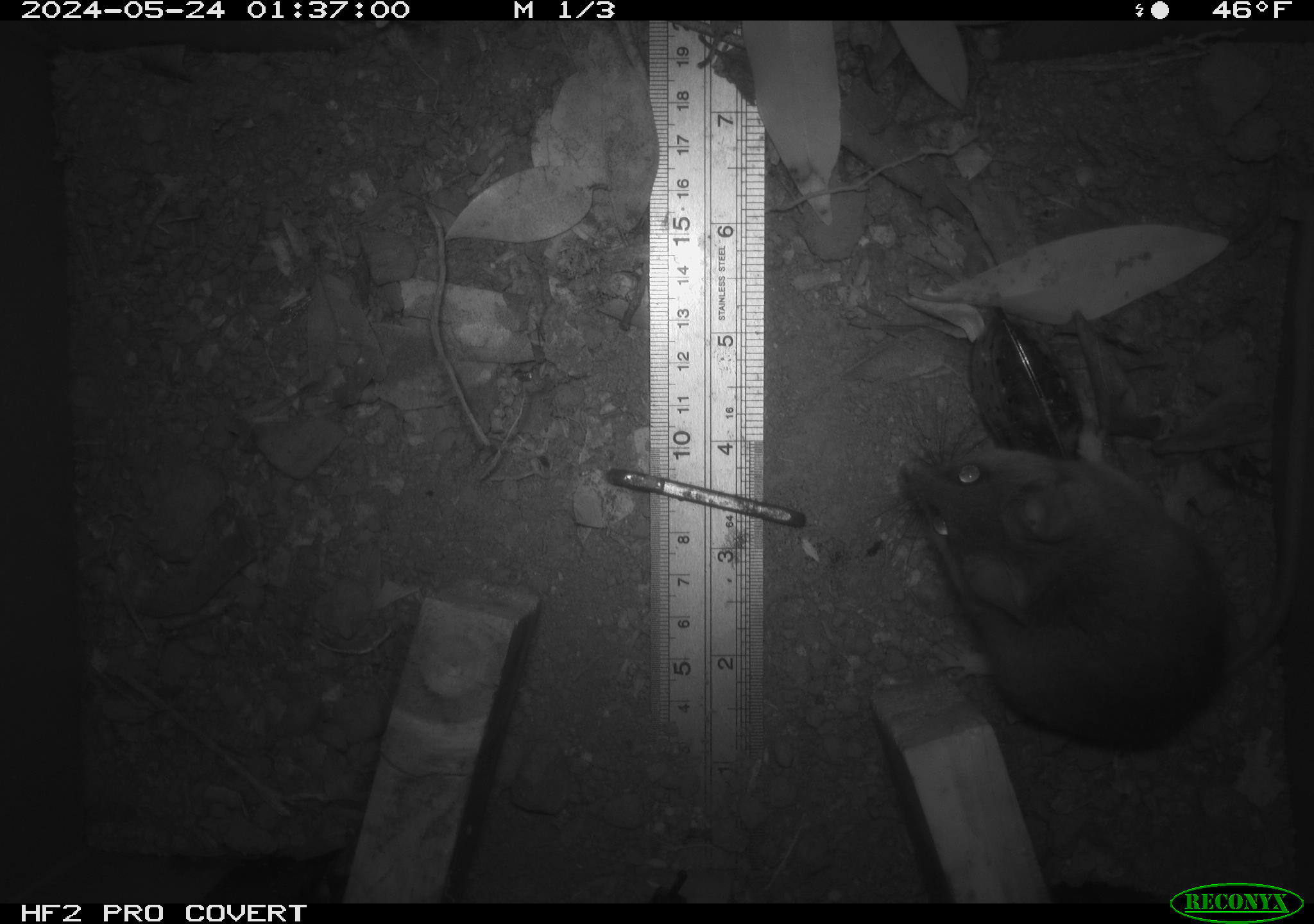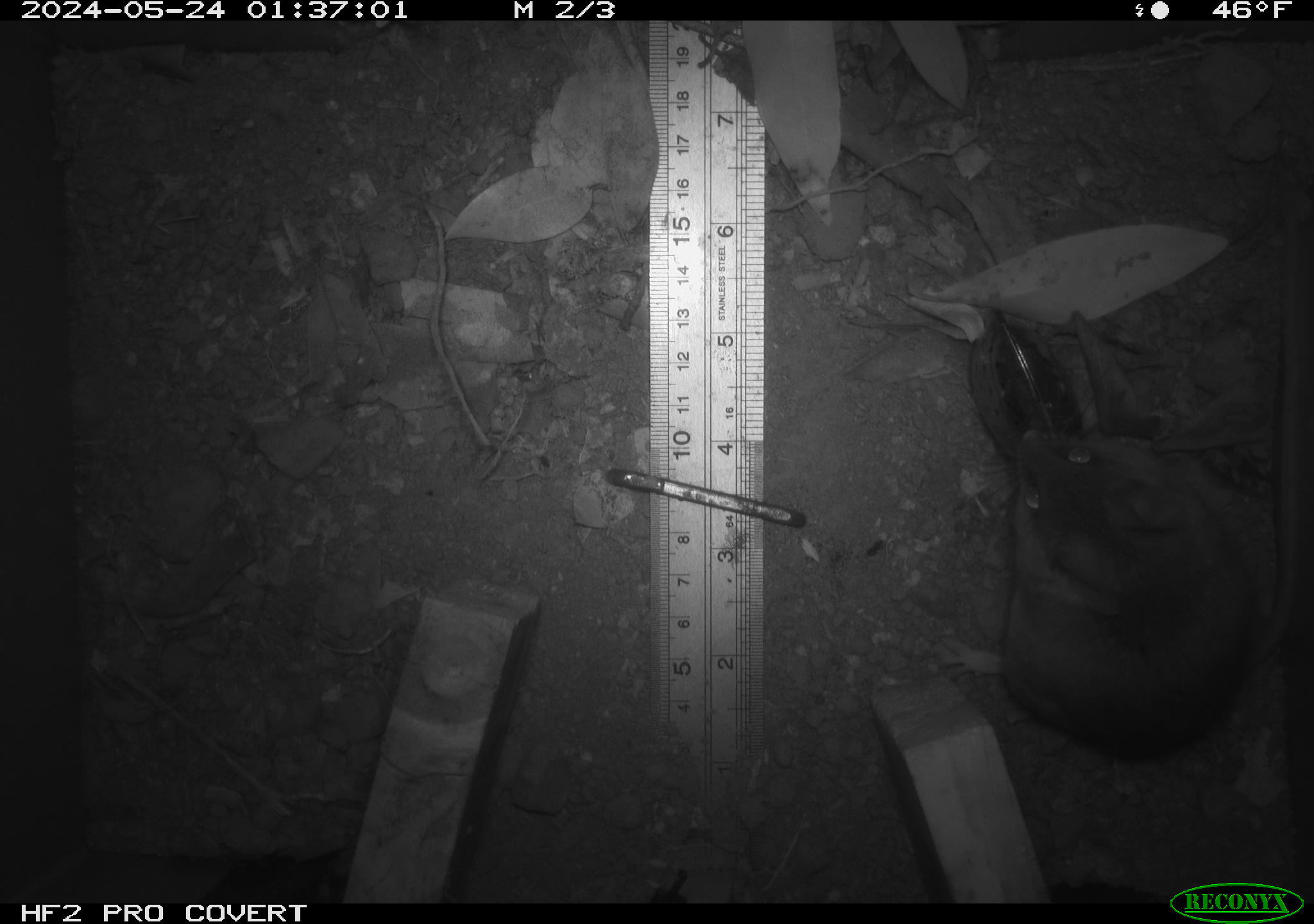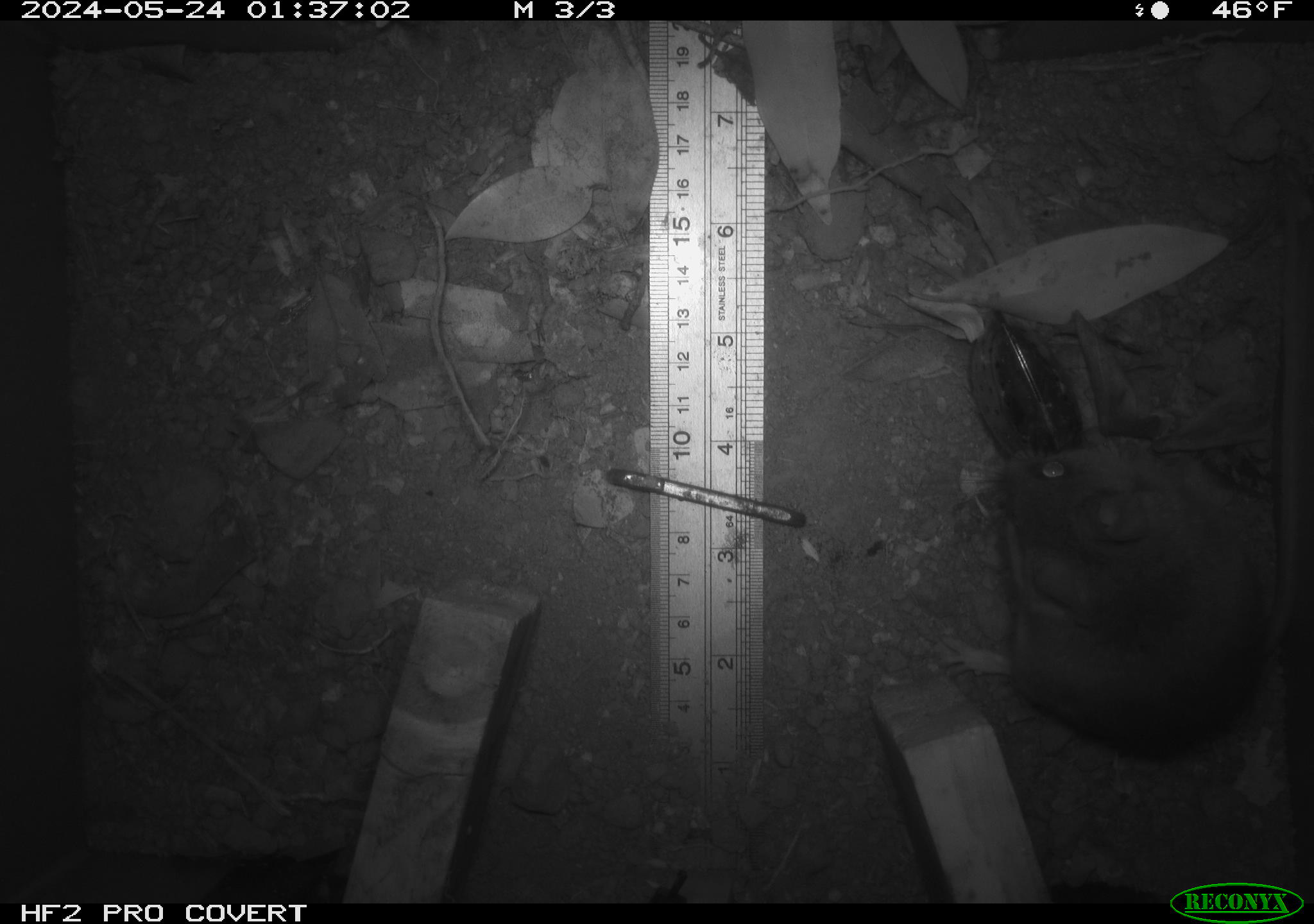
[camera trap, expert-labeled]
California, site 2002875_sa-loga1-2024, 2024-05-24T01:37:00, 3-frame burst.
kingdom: Animalia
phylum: Chordata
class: Mammalia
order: Rodentia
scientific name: Rodentia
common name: mouse species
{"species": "mouse species (Rodentia)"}